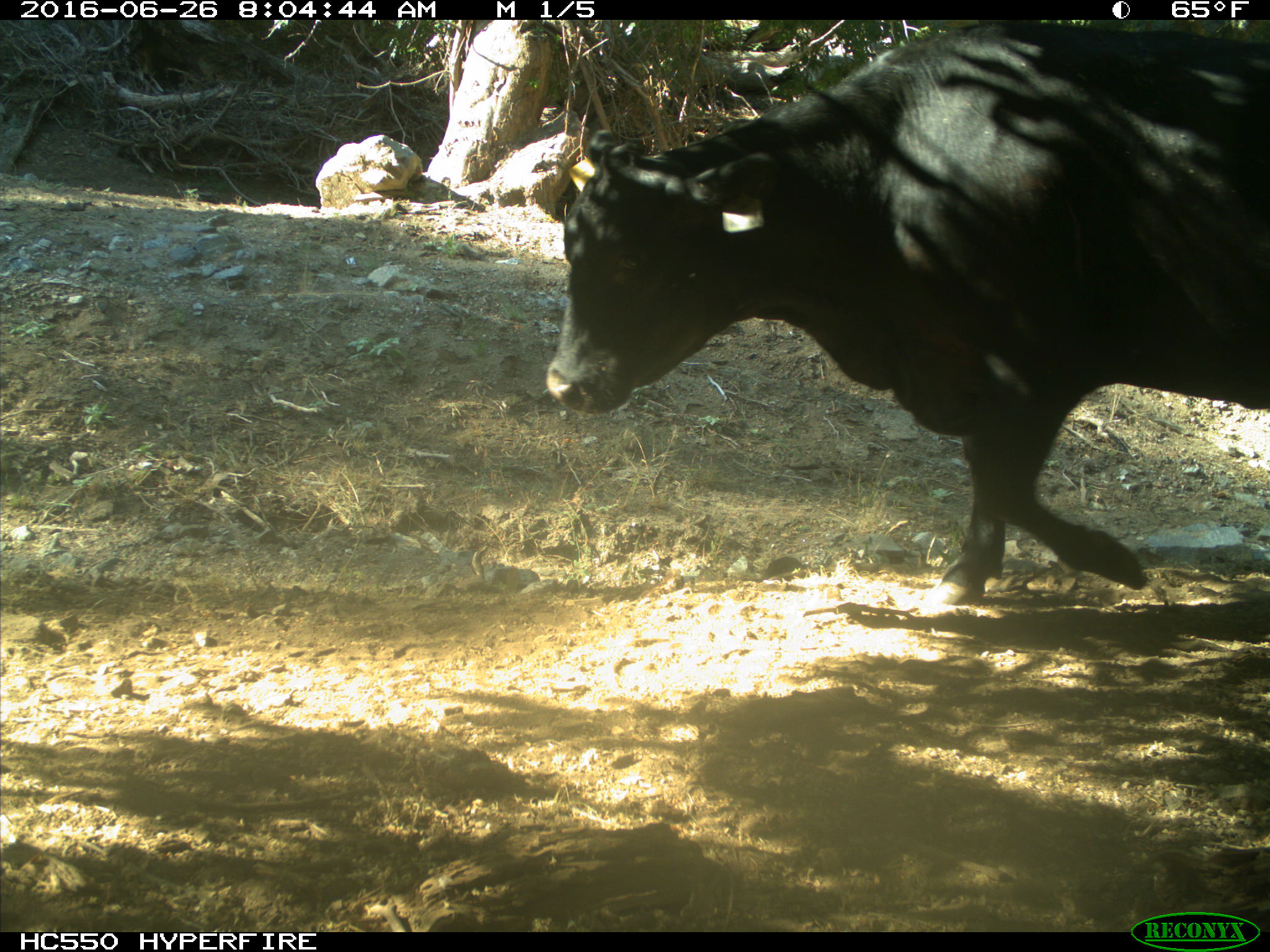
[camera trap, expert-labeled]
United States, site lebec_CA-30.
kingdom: Animalia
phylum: Chordata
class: Mammalia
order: Artiodactyla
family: Bovidae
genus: Bos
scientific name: Bos taurus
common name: domestic cow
Bos taurus (domestic cow).